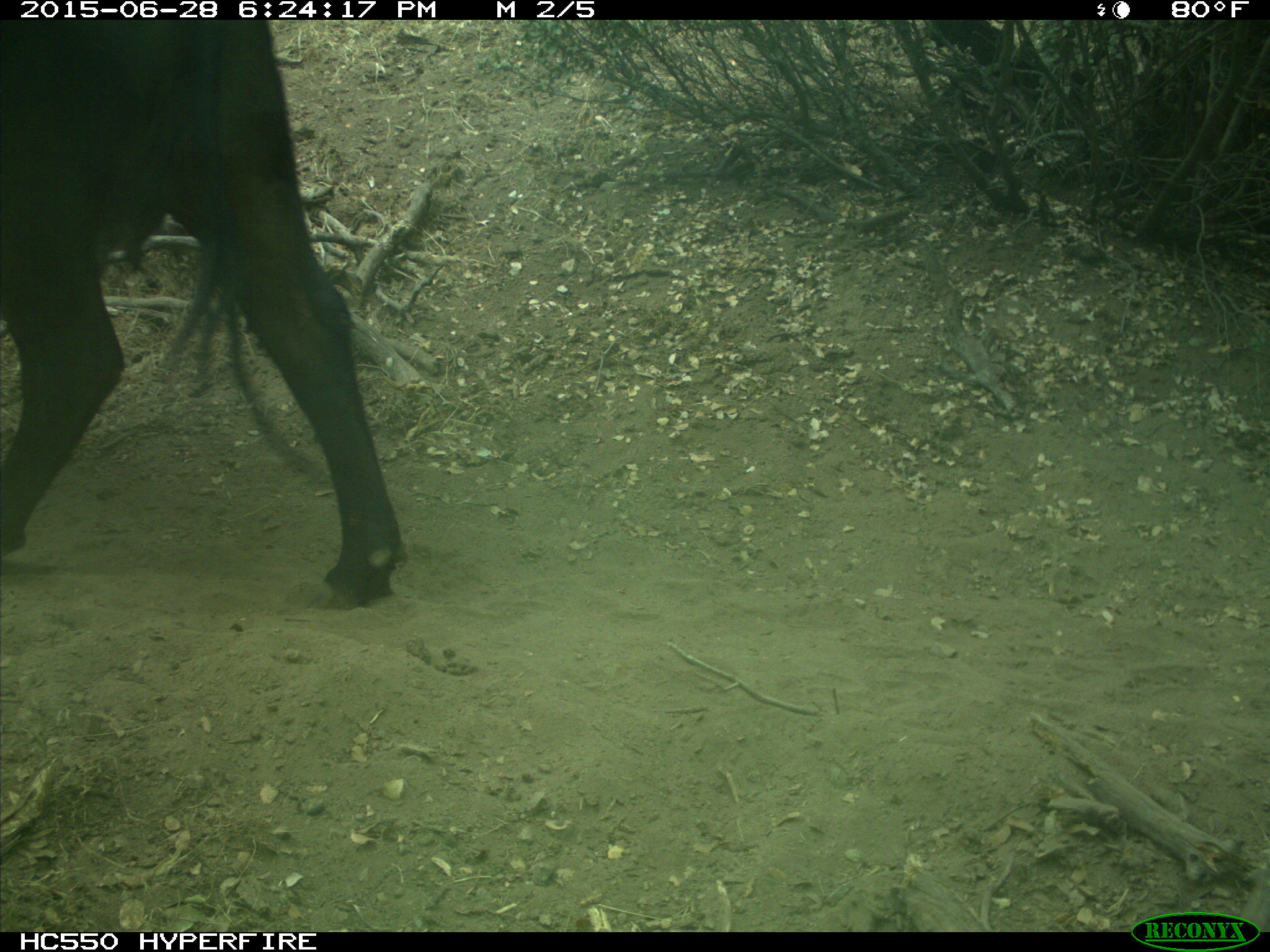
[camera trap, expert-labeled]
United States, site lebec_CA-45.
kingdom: Animalia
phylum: Chordata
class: Mammalia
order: Artiodactyla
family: Bovidae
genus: Bos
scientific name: Bos taurus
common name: domestic cow